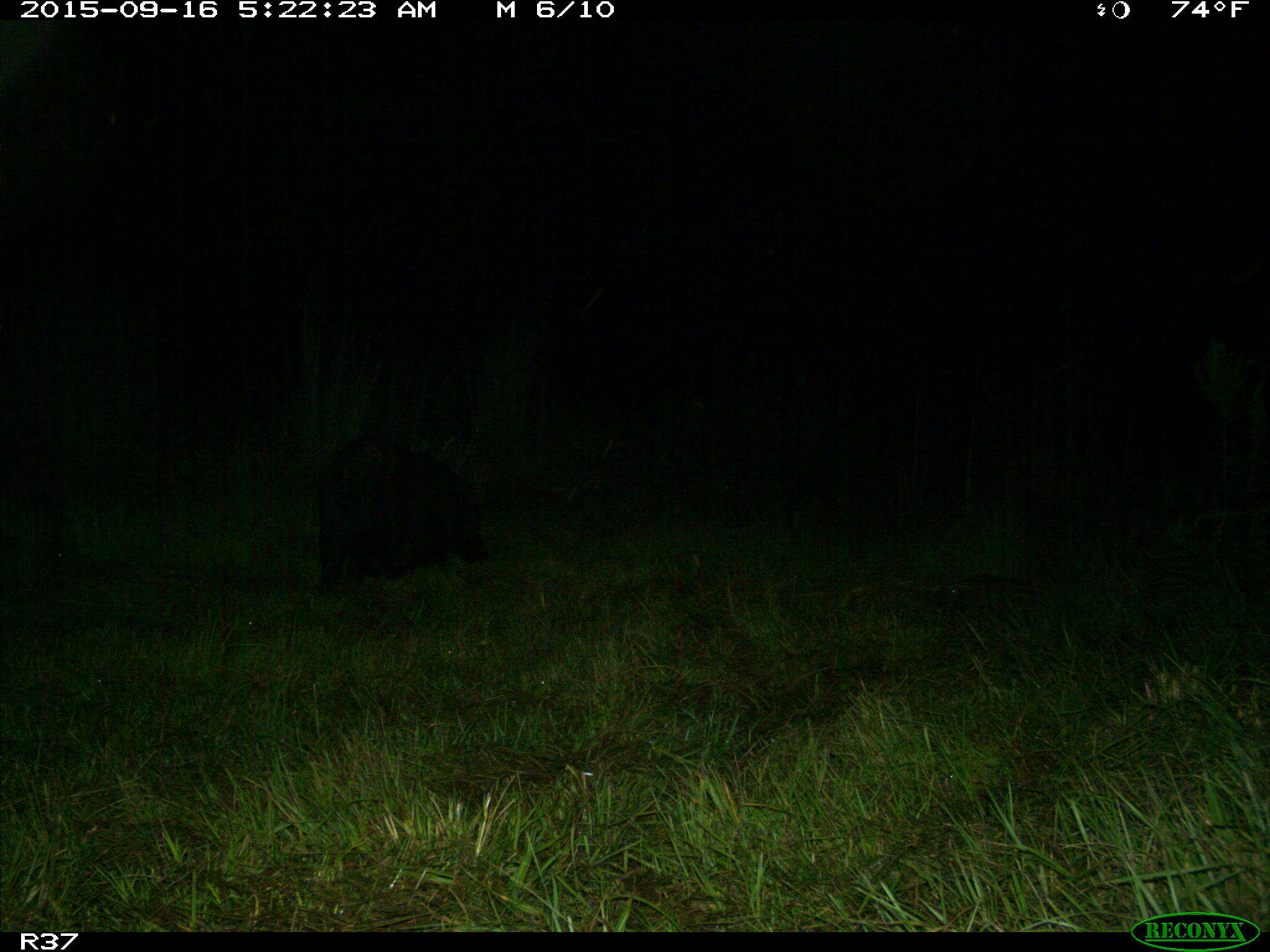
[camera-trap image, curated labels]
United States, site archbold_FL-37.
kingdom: Animalia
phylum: Chordata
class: Mammalia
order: Artiodactyla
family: Suidae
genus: Sus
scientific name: Sus scrofa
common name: wild boar